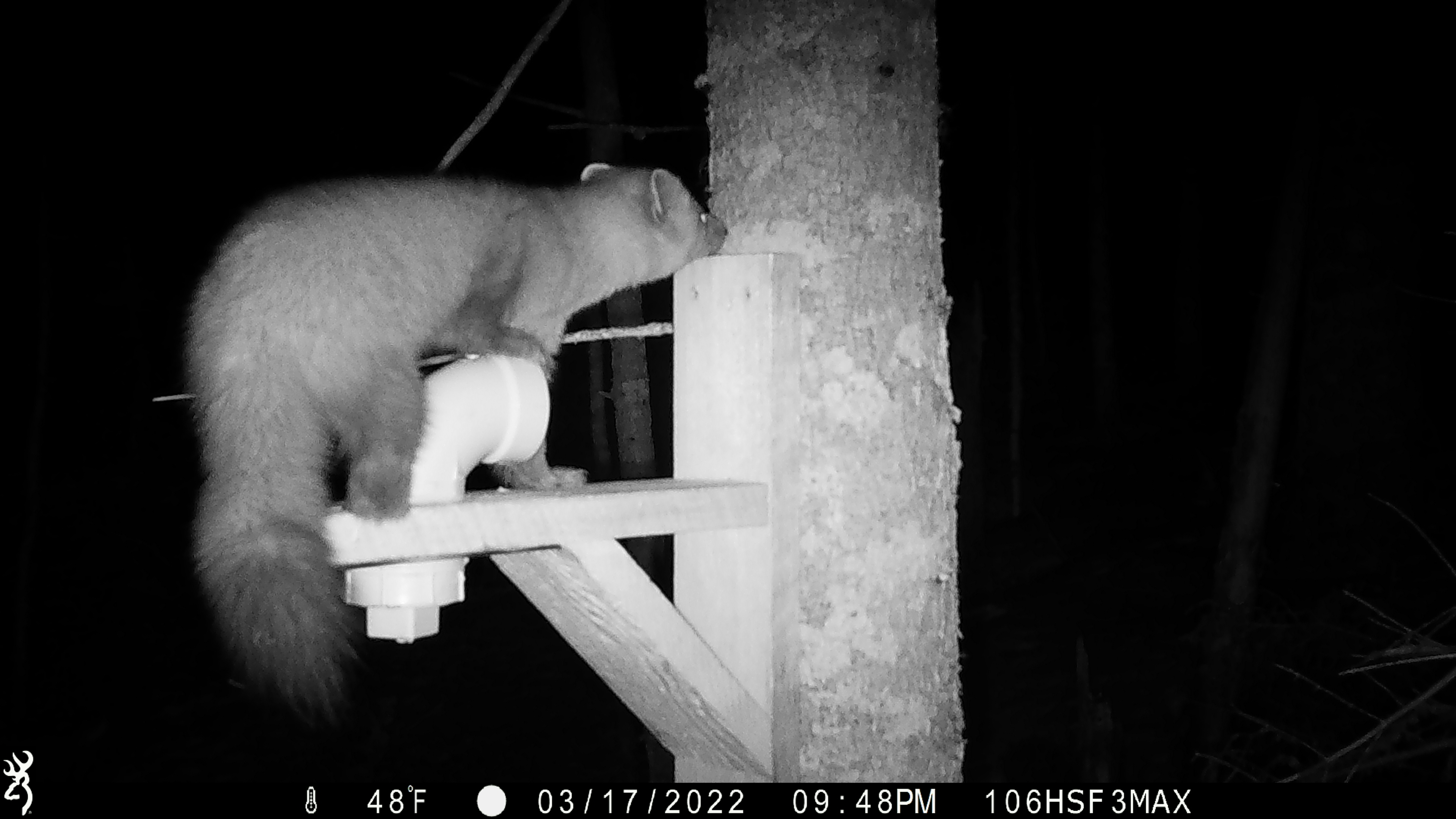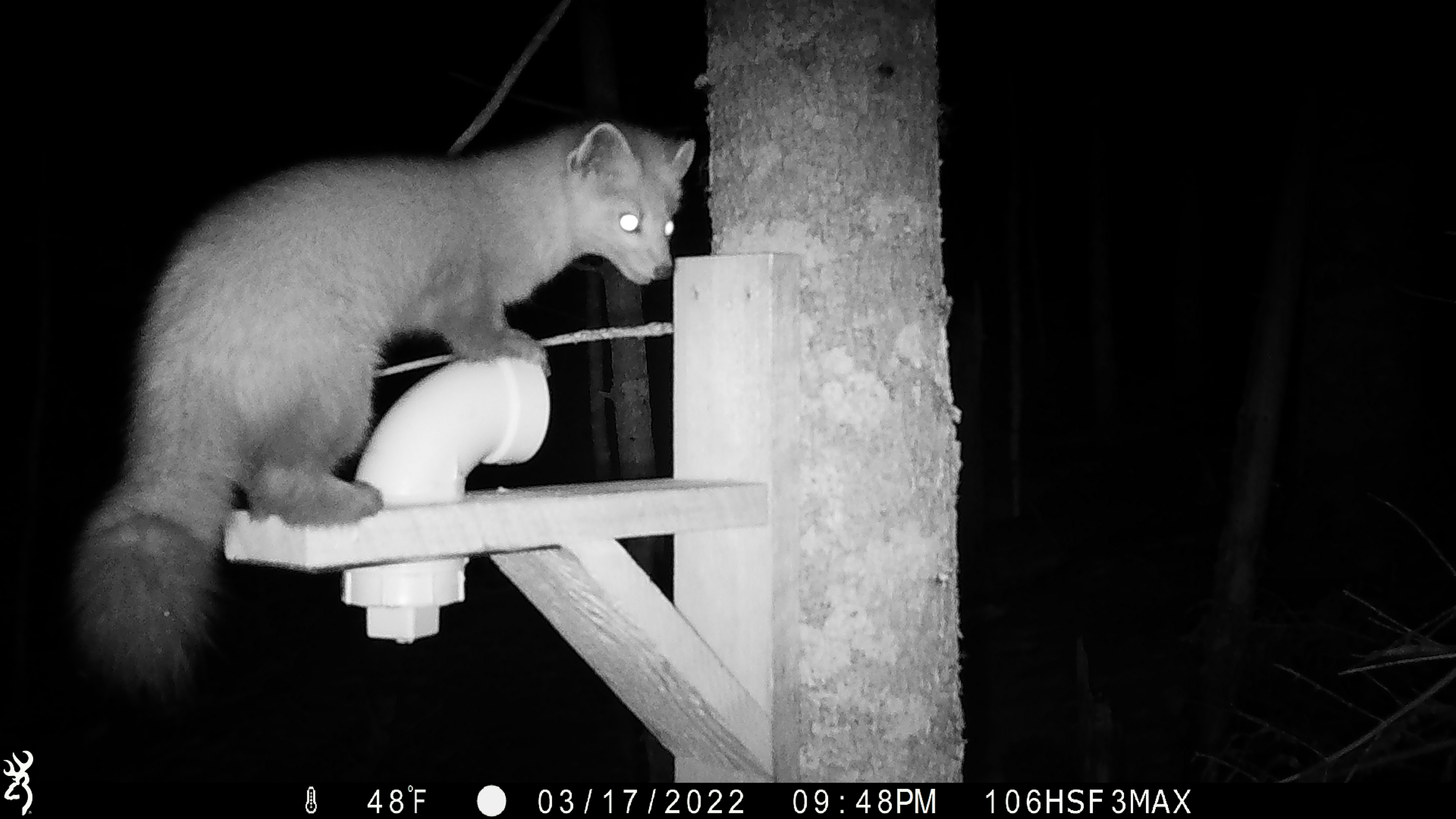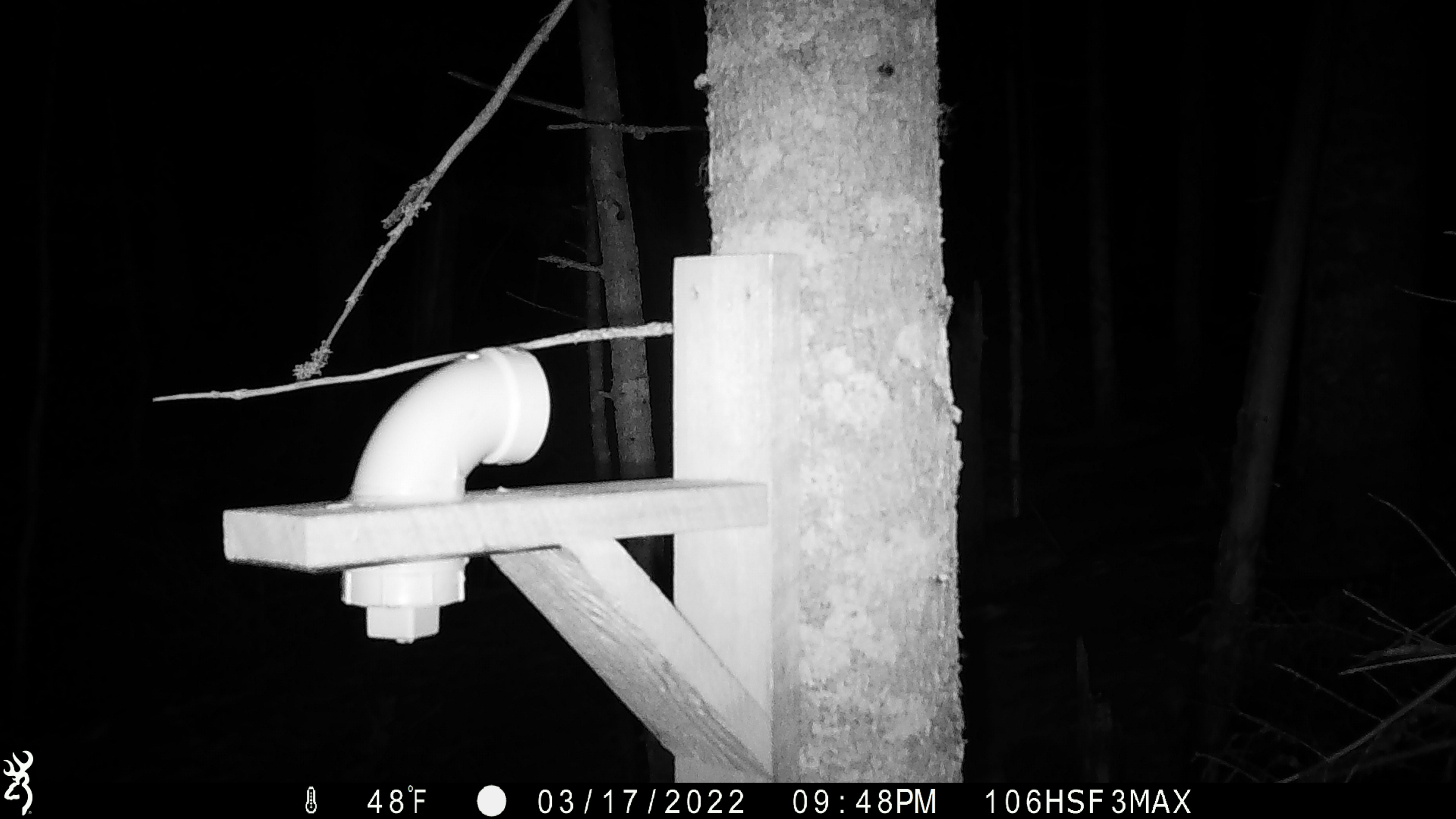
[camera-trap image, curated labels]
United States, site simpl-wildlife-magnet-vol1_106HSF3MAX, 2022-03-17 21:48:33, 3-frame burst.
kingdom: Animalia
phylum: Chordata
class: Mammalia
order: Carnivora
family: Mustelidae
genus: Martes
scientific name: Martes americana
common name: american marten